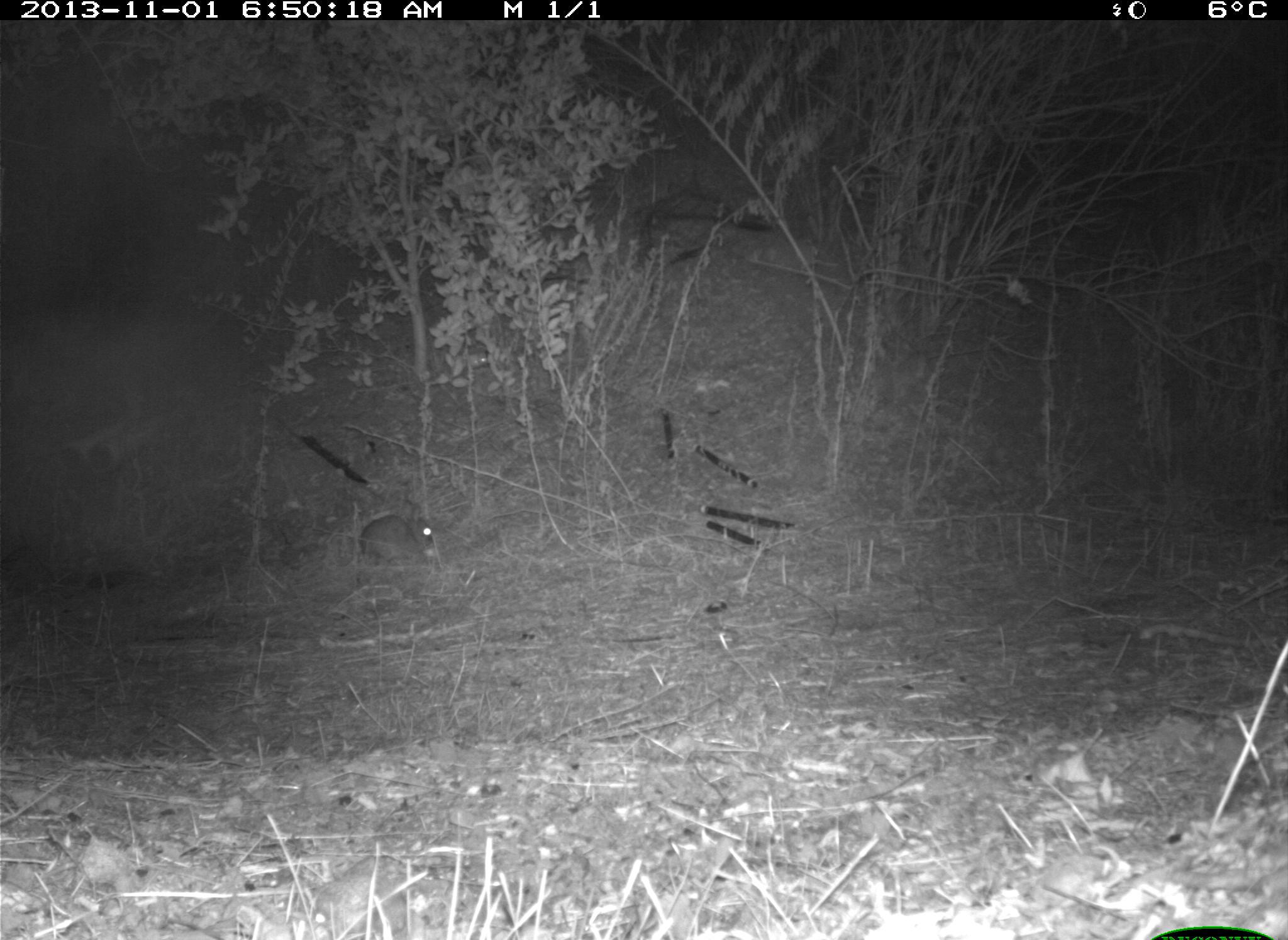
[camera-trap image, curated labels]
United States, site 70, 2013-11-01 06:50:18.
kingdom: Animalia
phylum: Chordata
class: Mammalia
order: Lagomorpha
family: Leporidae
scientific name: Leporidae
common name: rabbits and hares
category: rabbit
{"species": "rabbit (rabbits and hares) (Leporidae)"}